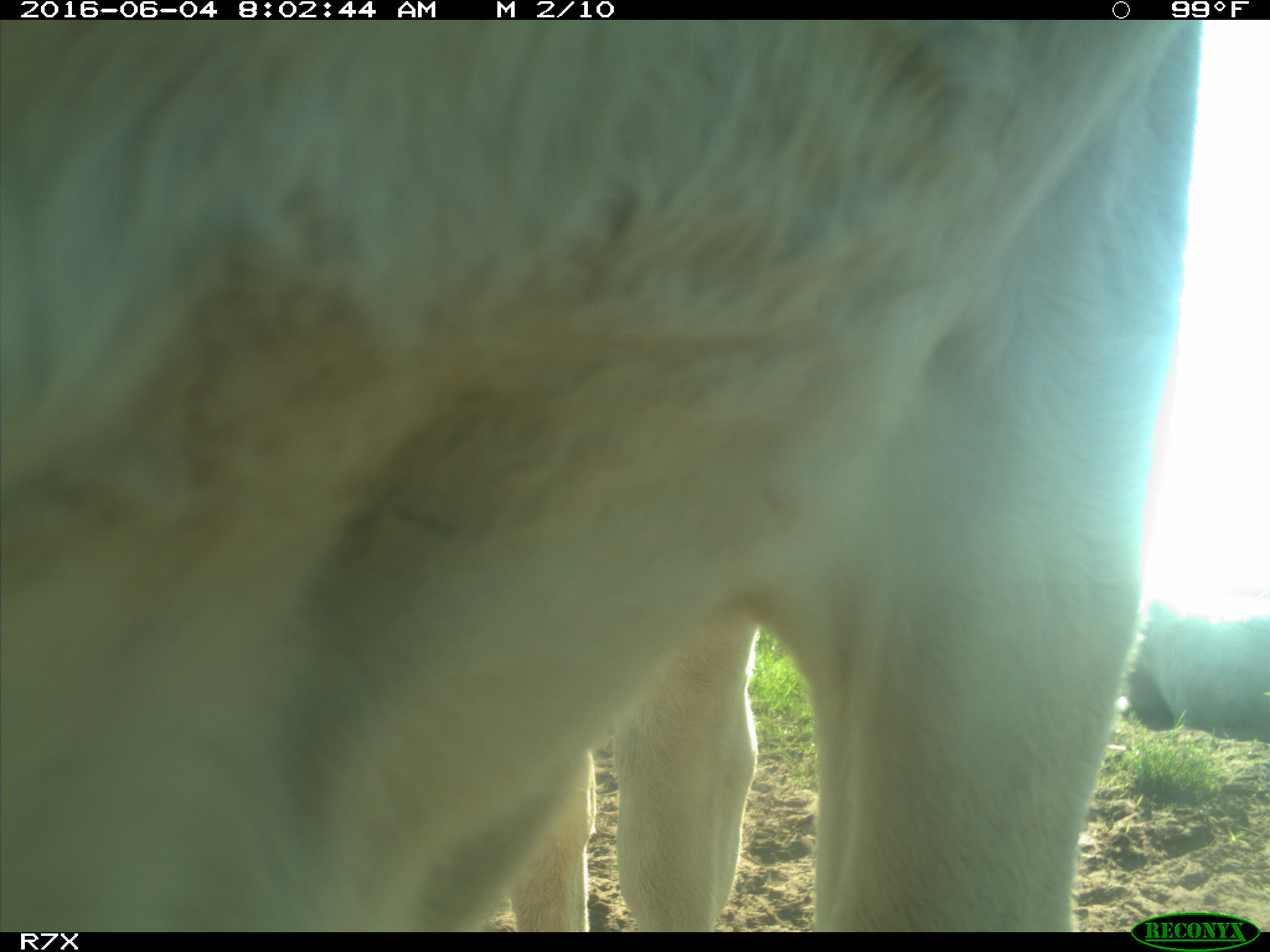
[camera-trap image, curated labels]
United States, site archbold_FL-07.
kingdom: Animalia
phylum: Chordata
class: Mammalia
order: Artiodactyla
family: Bovidae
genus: Bos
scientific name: Bos taurus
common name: domestic cow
Bos taurus (domestic cow).